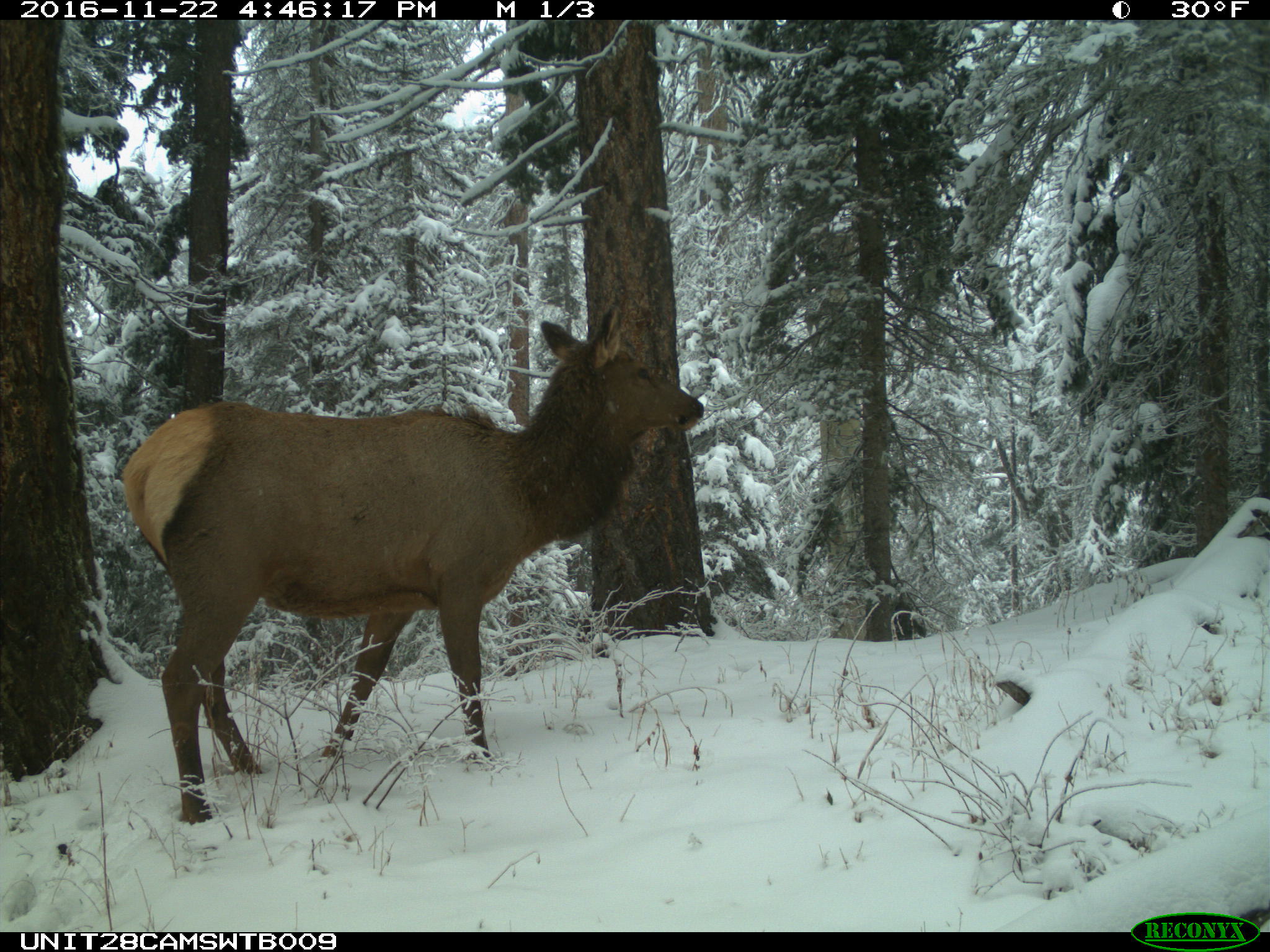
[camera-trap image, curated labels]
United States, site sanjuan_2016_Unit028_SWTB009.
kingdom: Animalia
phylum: Chordata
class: Mammalia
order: Artiodactyla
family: Cervidae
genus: Cervus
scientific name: Cervus elaphus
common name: red deer